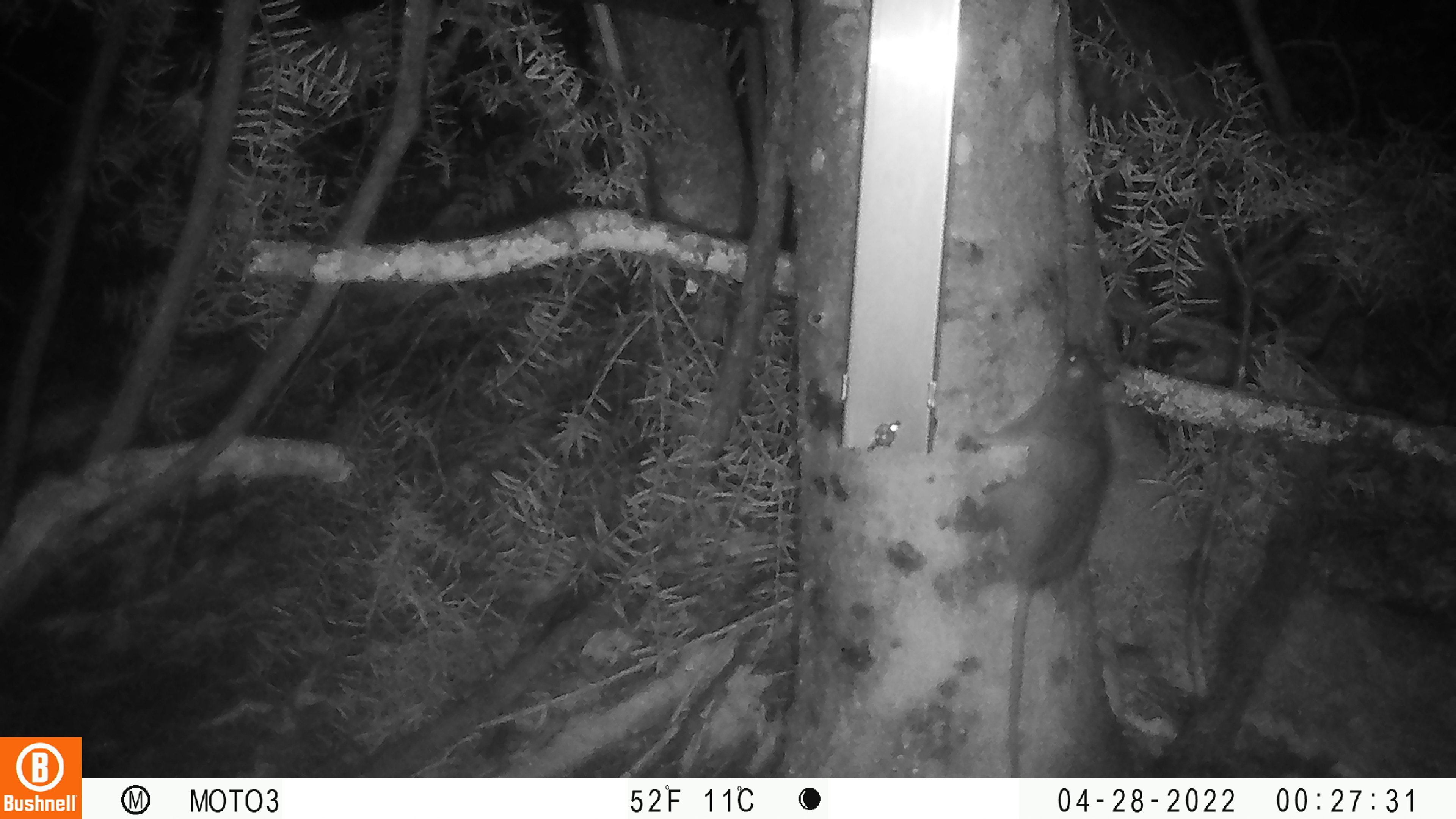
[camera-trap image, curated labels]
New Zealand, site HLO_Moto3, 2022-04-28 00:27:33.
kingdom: Animalia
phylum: Chordata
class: Mammalia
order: Rodentia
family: Muridae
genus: Rattus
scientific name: Rattus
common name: rat